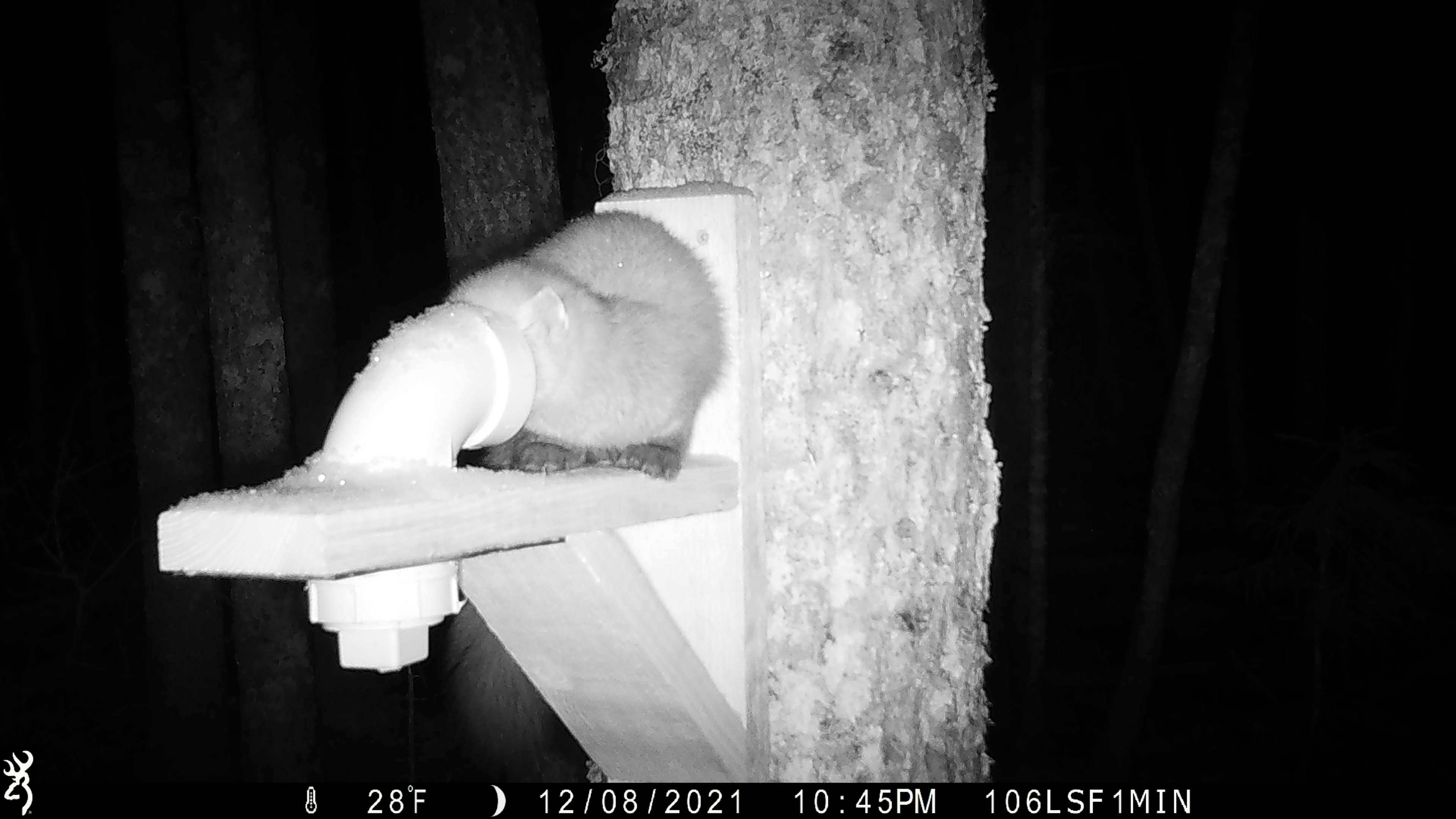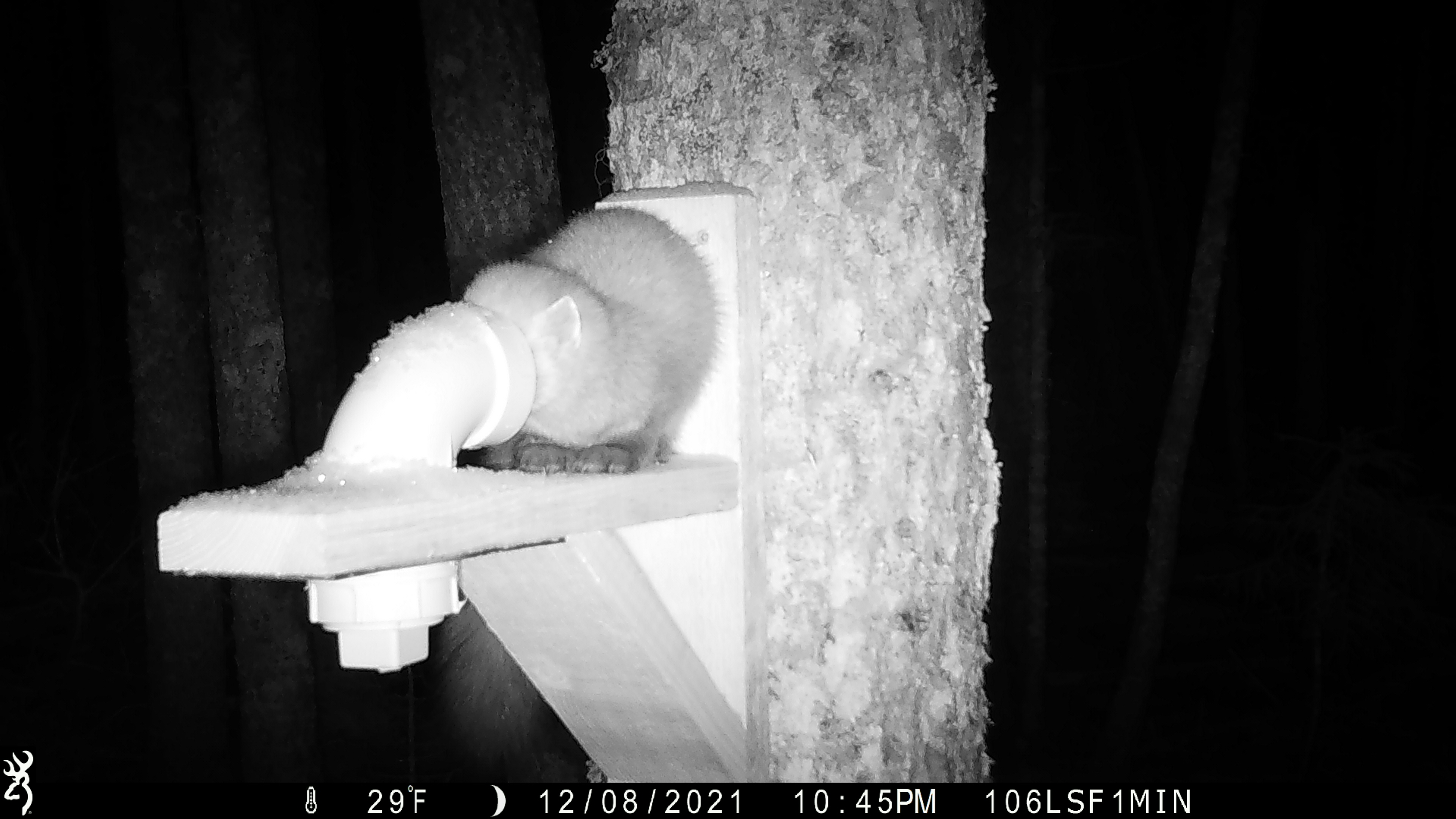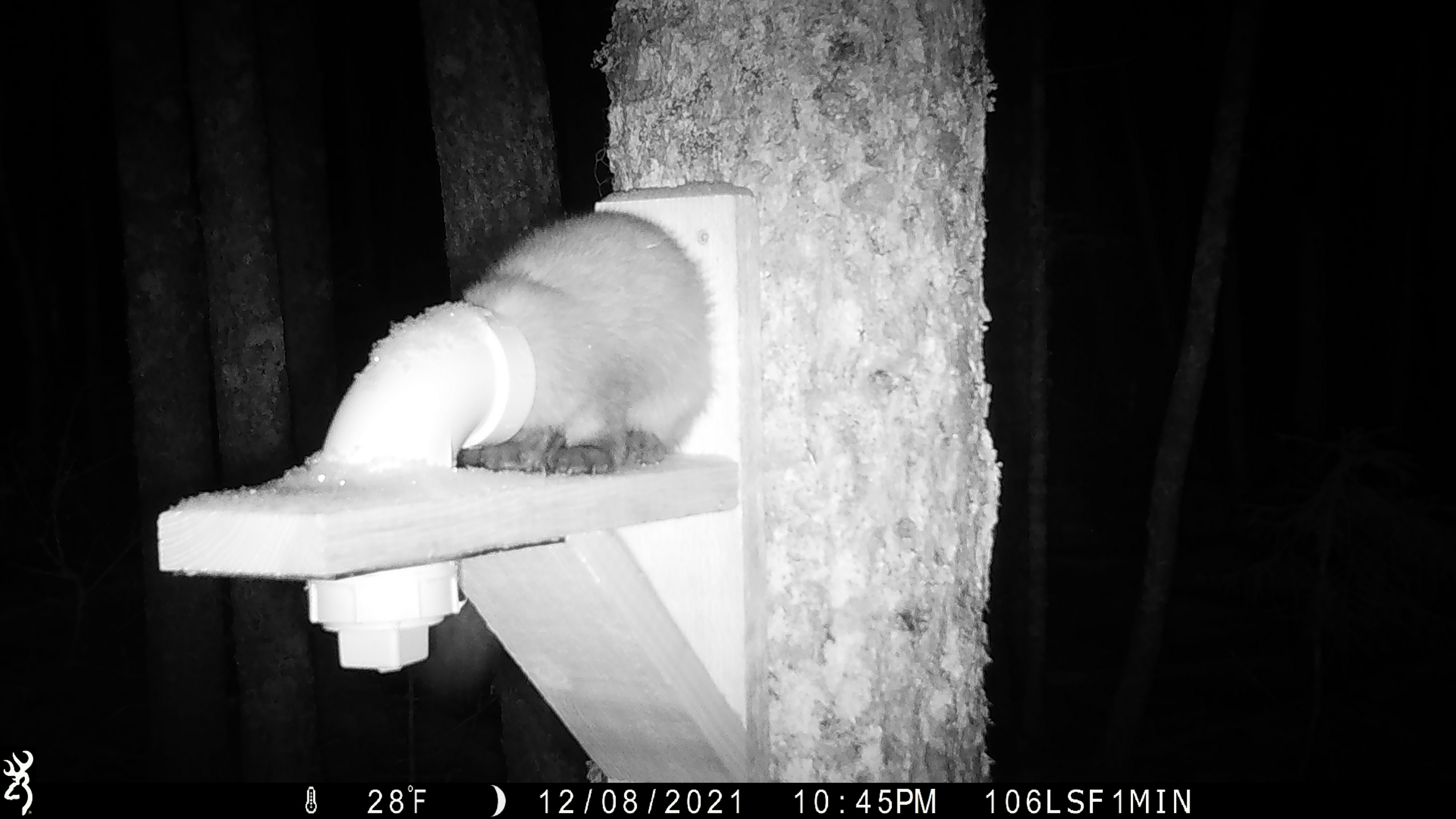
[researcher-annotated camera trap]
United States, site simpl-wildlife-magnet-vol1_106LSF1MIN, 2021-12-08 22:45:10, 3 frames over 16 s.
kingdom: Animalia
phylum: Chordata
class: Mammalia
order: Carnivora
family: Mustelidae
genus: Martes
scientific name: Martes americana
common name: american marten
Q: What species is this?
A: American marten (Martes americana).